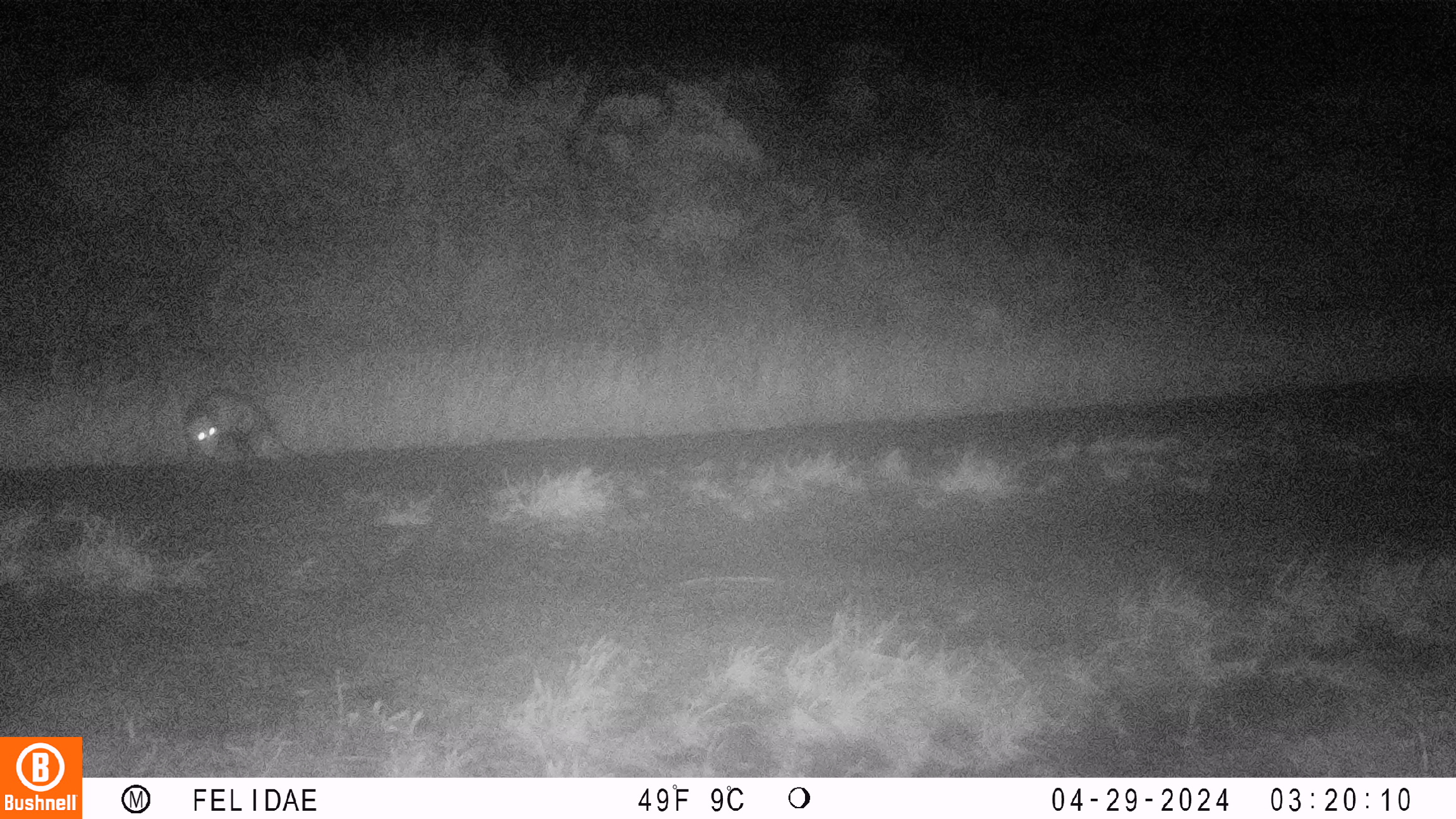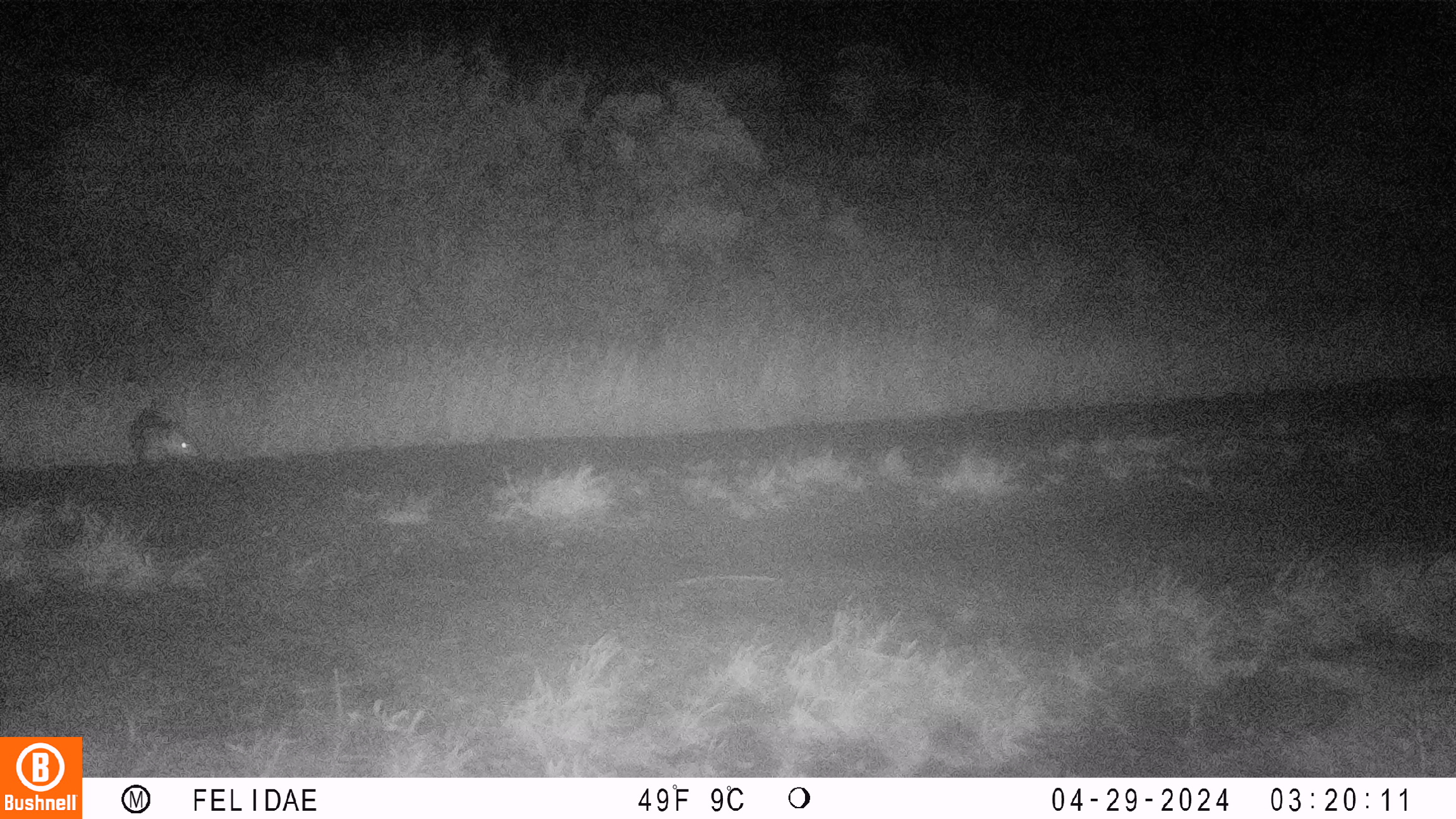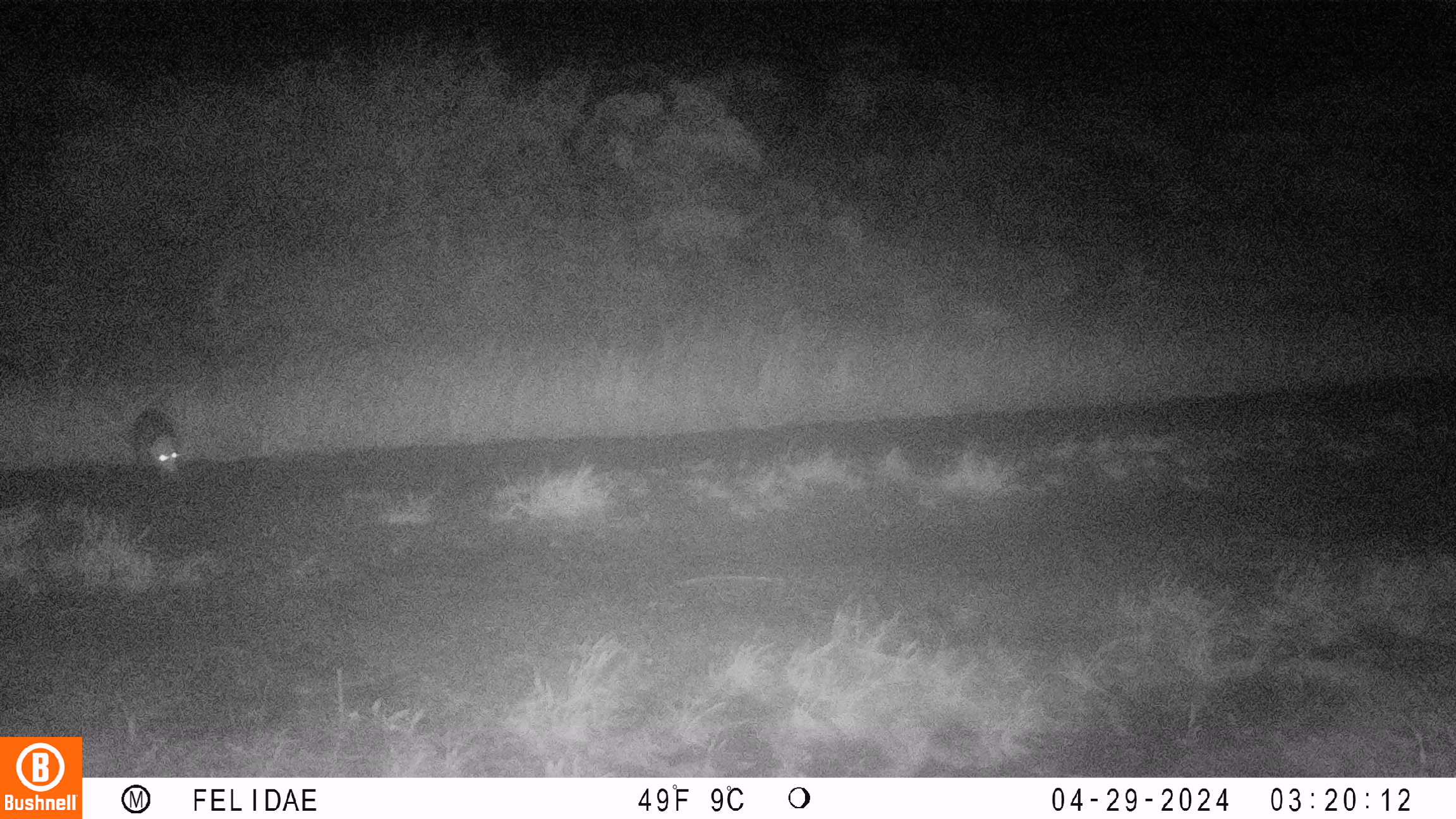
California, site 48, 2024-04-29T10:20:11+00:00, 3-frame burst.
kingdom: Animalia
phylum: Chordata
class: Mammalia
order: Didelphimorphia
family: Didelphidae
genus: Didelphis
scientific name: Didelphis virginiana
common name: virginia opossum